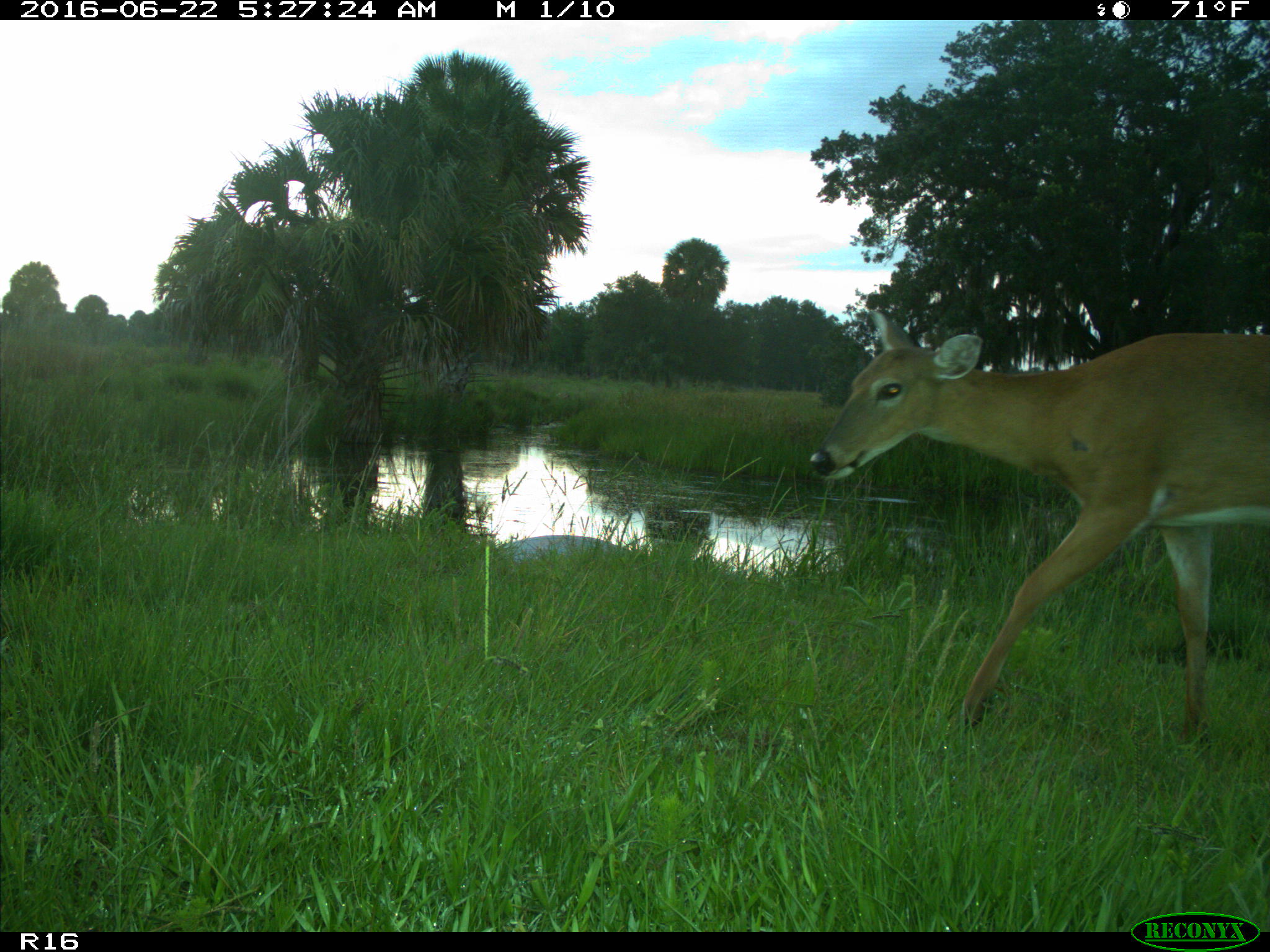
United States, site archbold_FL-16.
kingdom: Animalia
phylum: Chordata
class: Mammalia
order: Artiodactyla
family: Cervidae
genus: Odocoileus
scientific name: Odocoileus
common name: deer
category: unidentified deer